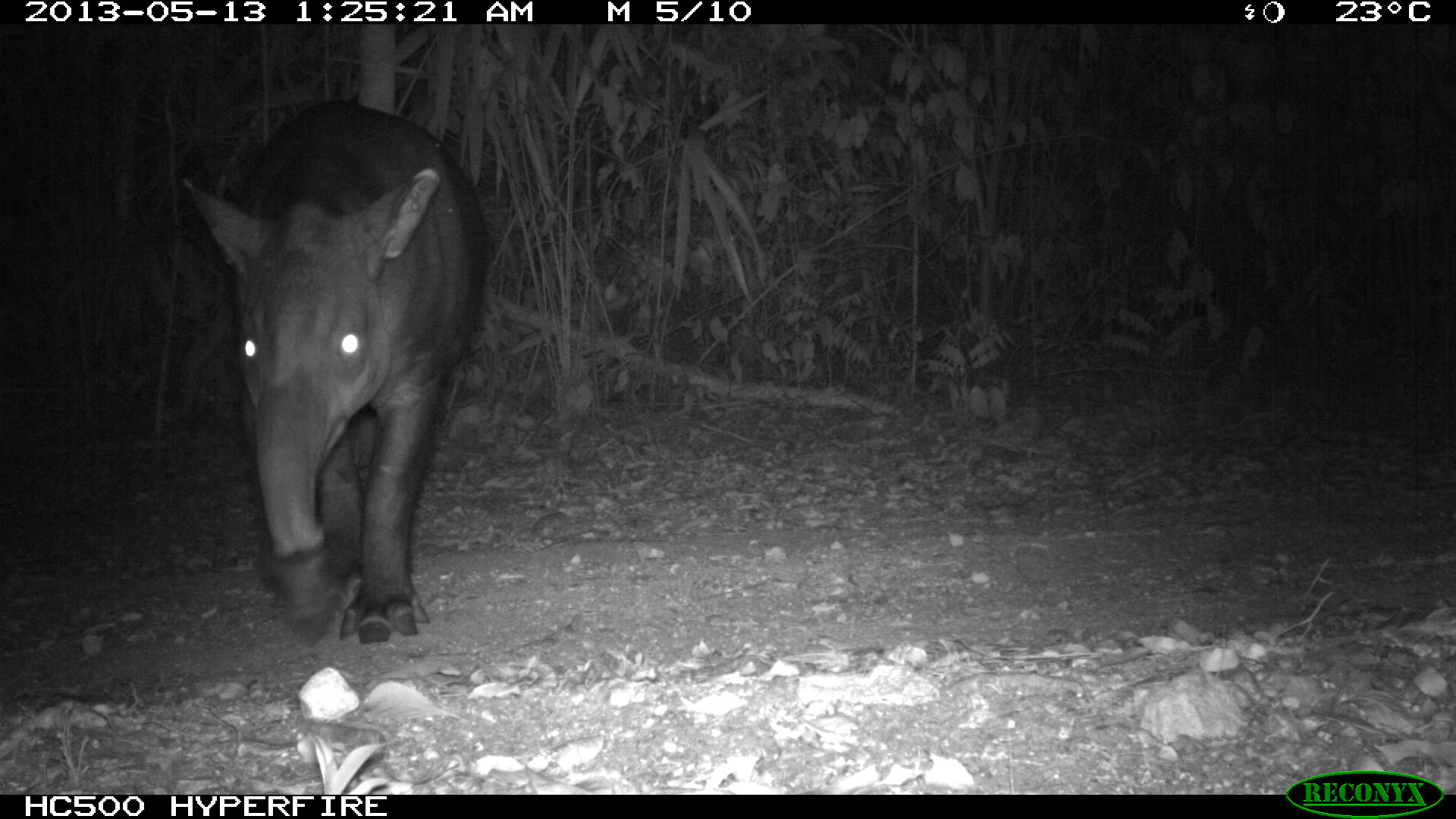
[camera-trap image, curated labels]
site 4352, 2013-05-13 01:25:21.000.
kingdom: Animalia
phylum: Chordata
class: Mammalia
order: Perissodactyla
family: Tapiridae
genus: Tapirus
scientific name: Tapirus bairdii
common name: baird's tapir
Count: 2.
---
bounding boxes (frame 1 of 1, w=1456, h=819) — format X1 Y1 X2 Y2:
tapirus bairdii: 175 94 487 644